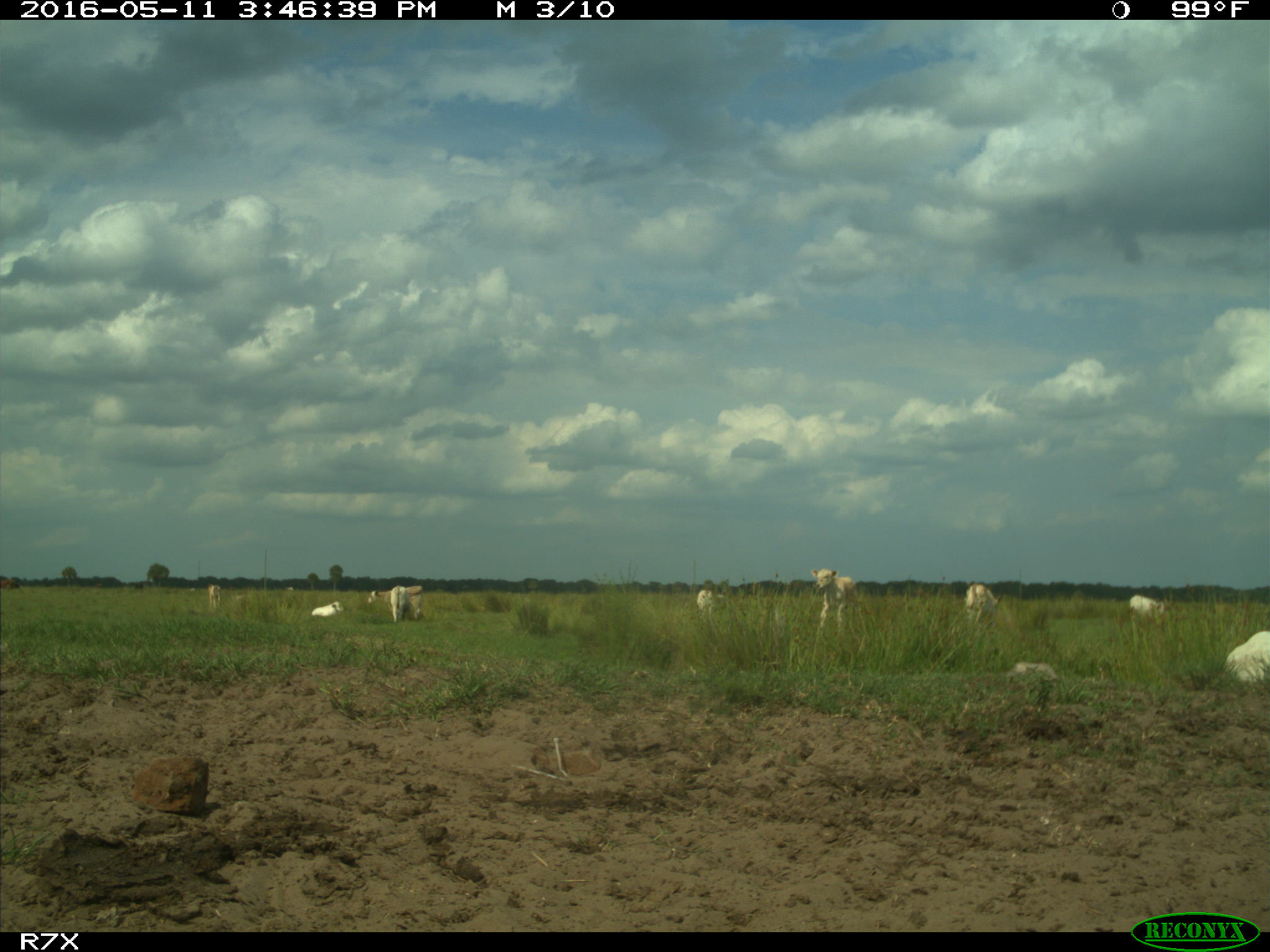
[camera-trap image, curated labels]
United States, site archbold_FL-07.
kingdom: Animalia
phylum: Chordata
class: Mammalia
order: Artiodactyla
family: Bovidae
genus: Bos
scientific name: Bos taurus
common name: domestic cow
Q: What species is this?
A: Bos taurus (domestic cow).